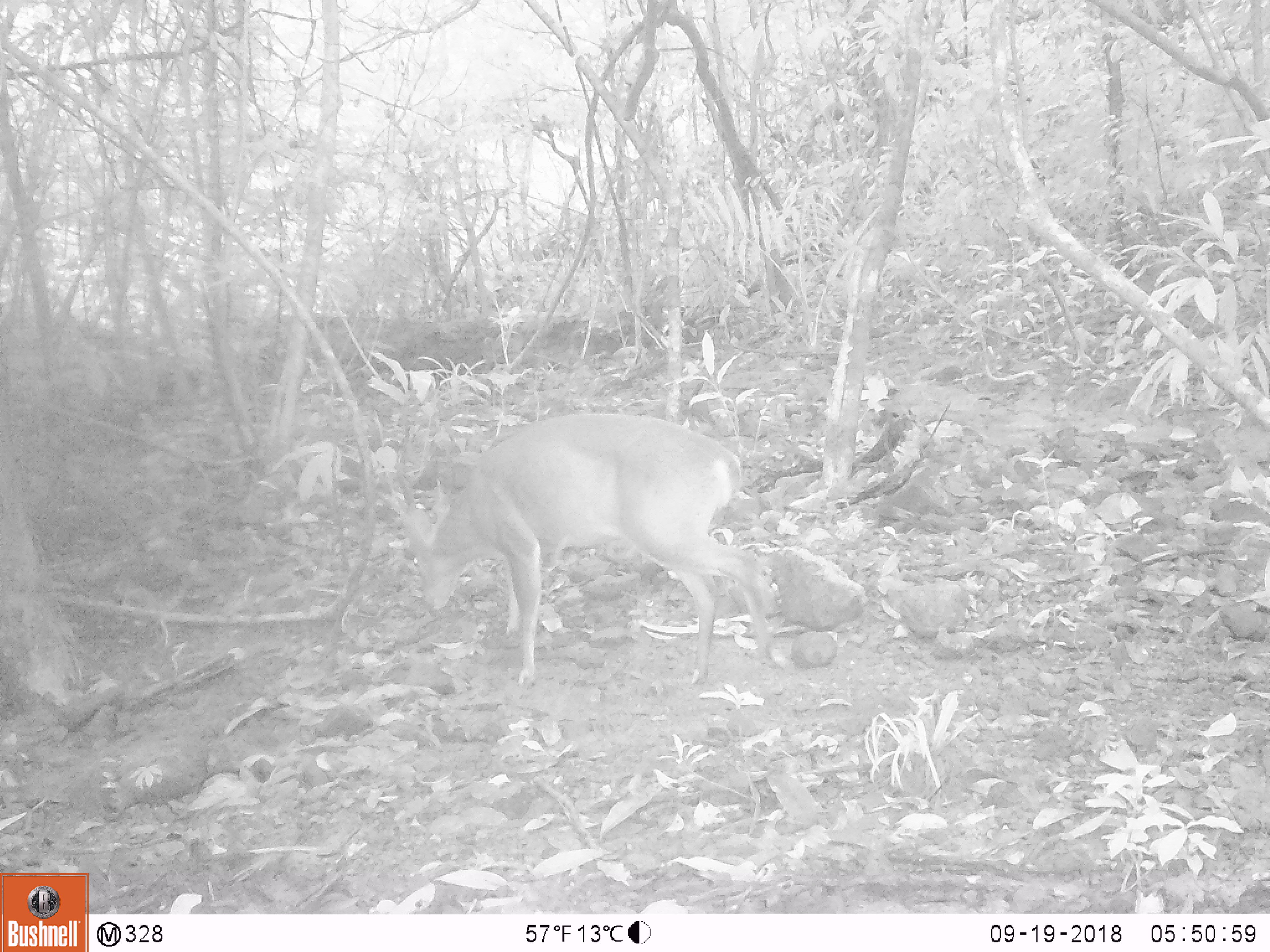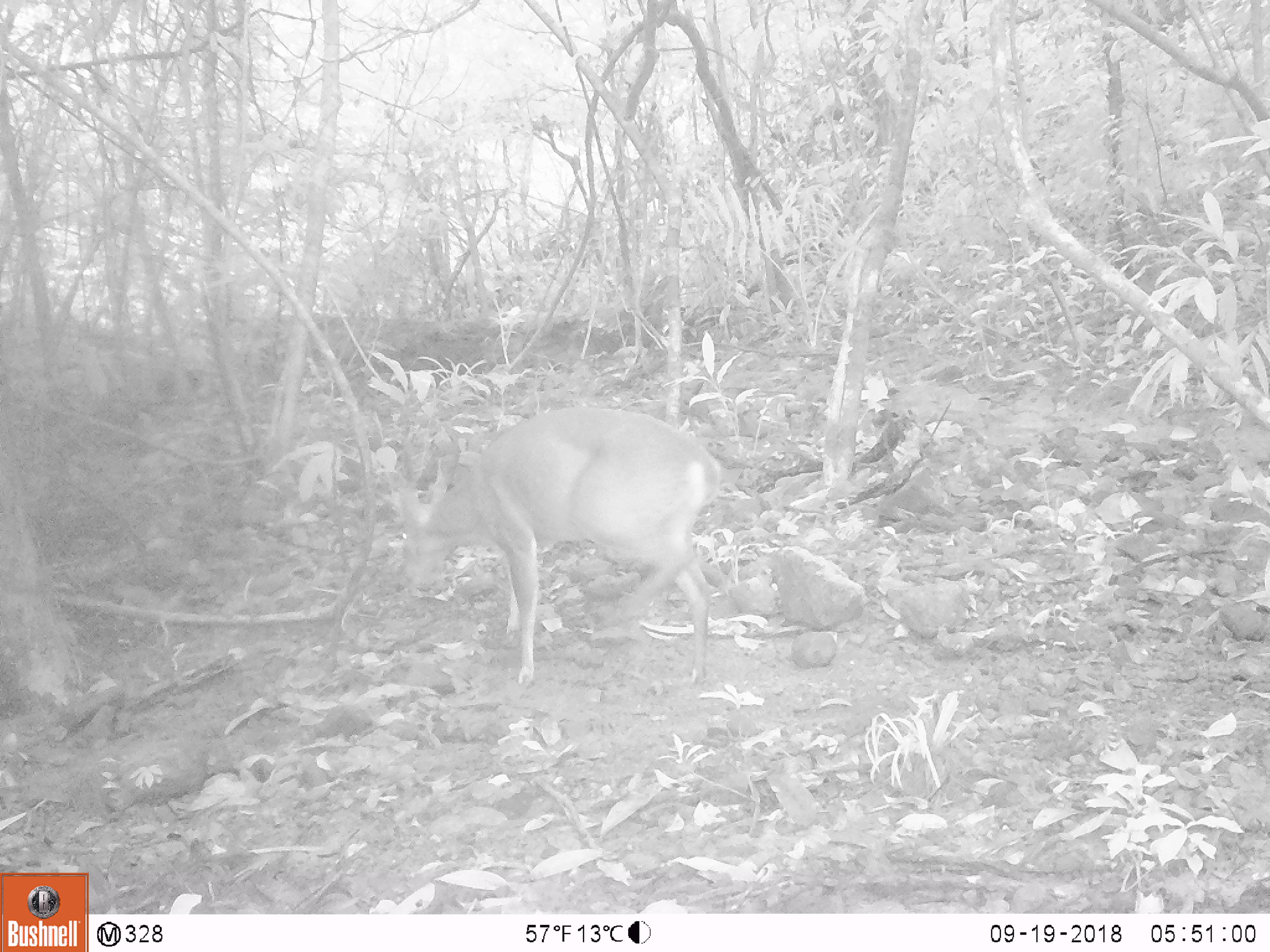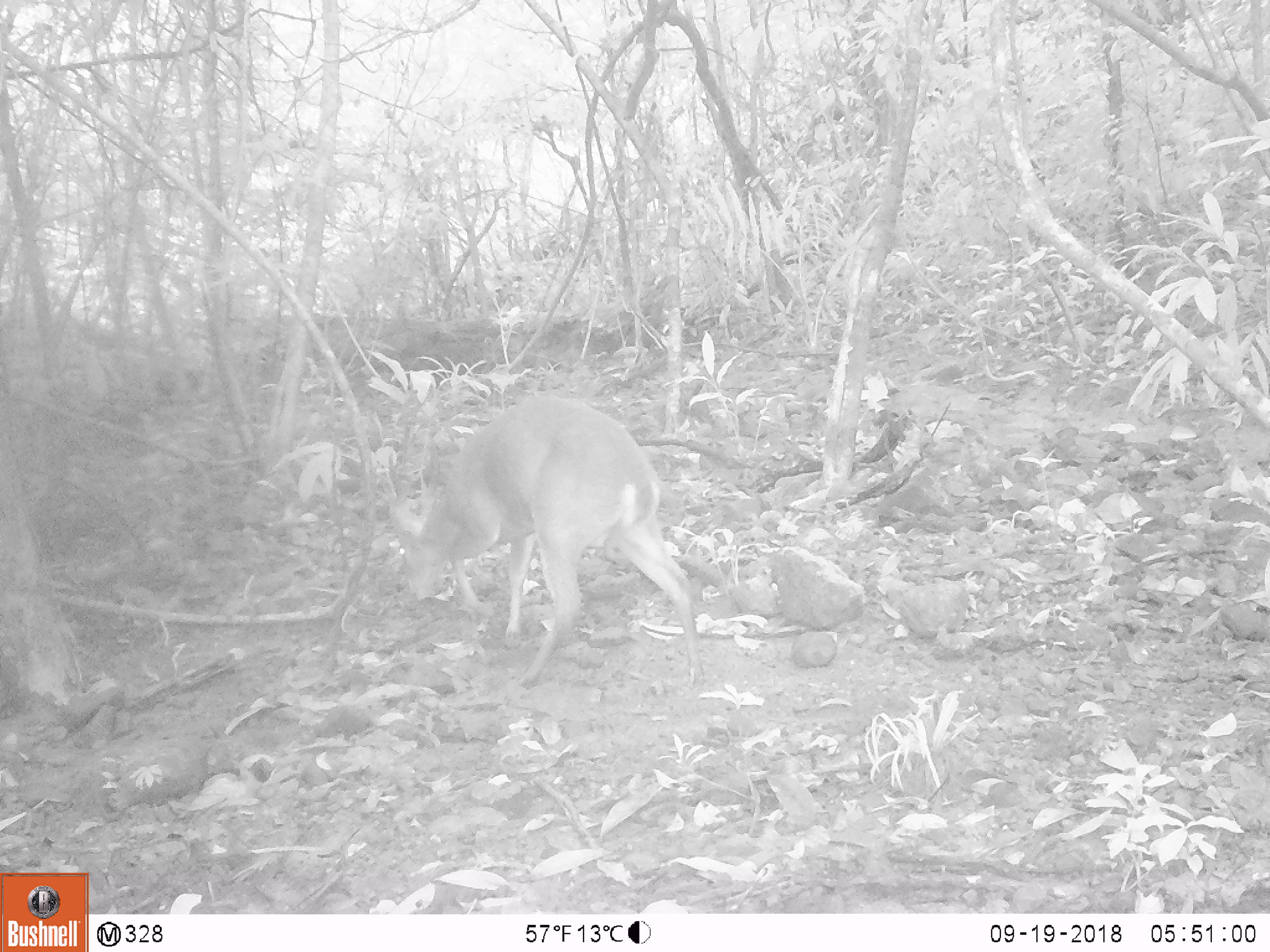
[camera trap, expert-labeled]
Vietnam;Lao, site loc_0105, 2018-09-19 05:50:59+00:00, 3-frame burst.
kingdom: Animalia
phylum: Chordata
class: Mammalia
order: Artiodactyla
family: Cervidae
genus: Muntiacus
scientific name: Muntiacus vuquangensis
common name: large-antlered muntjac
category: large antlered muntjac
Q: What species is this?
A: Large antlered muntjac (large-antlered muntjac) (Muntiacus vuquangensis).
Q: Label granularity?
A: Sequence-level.